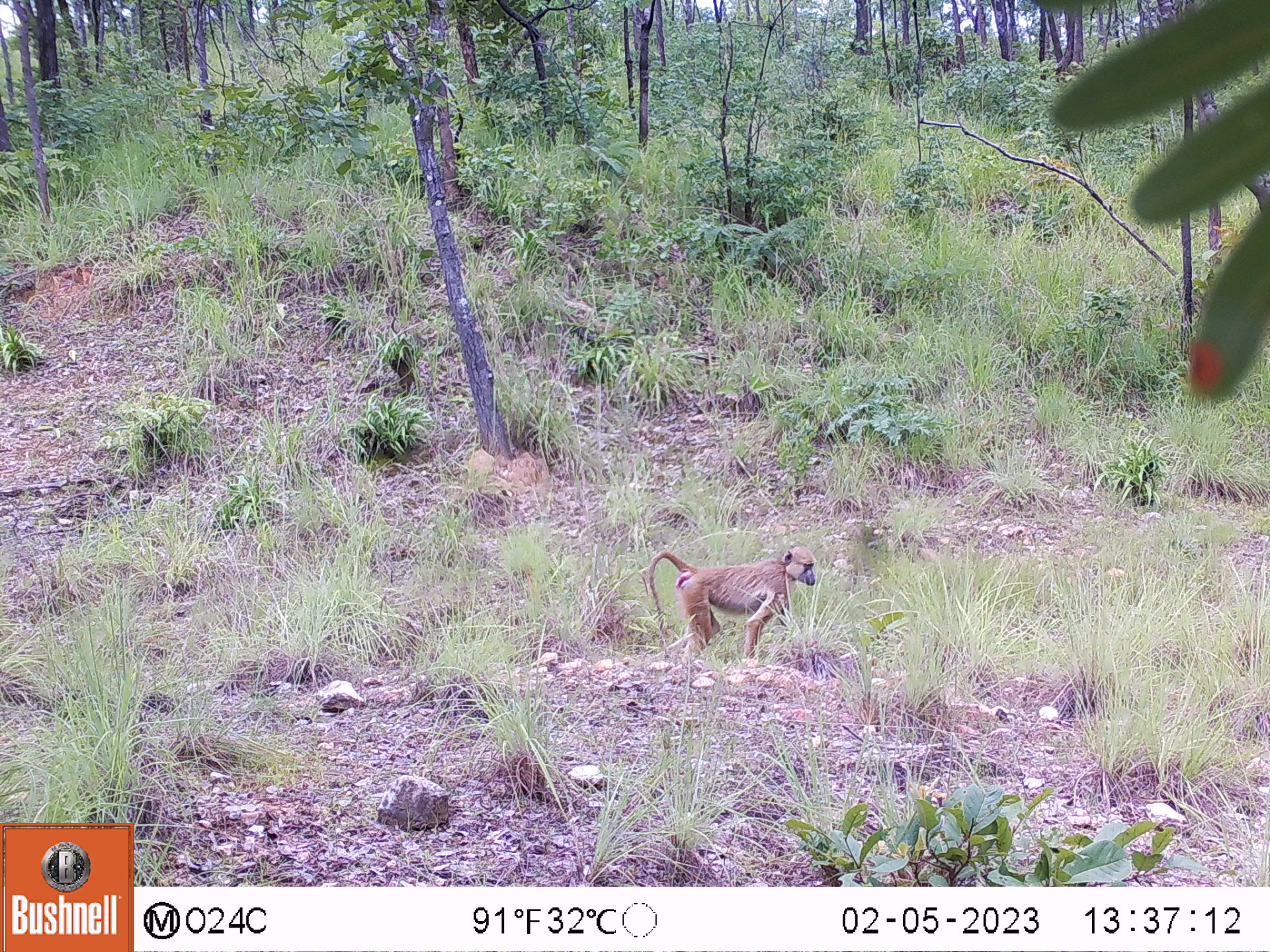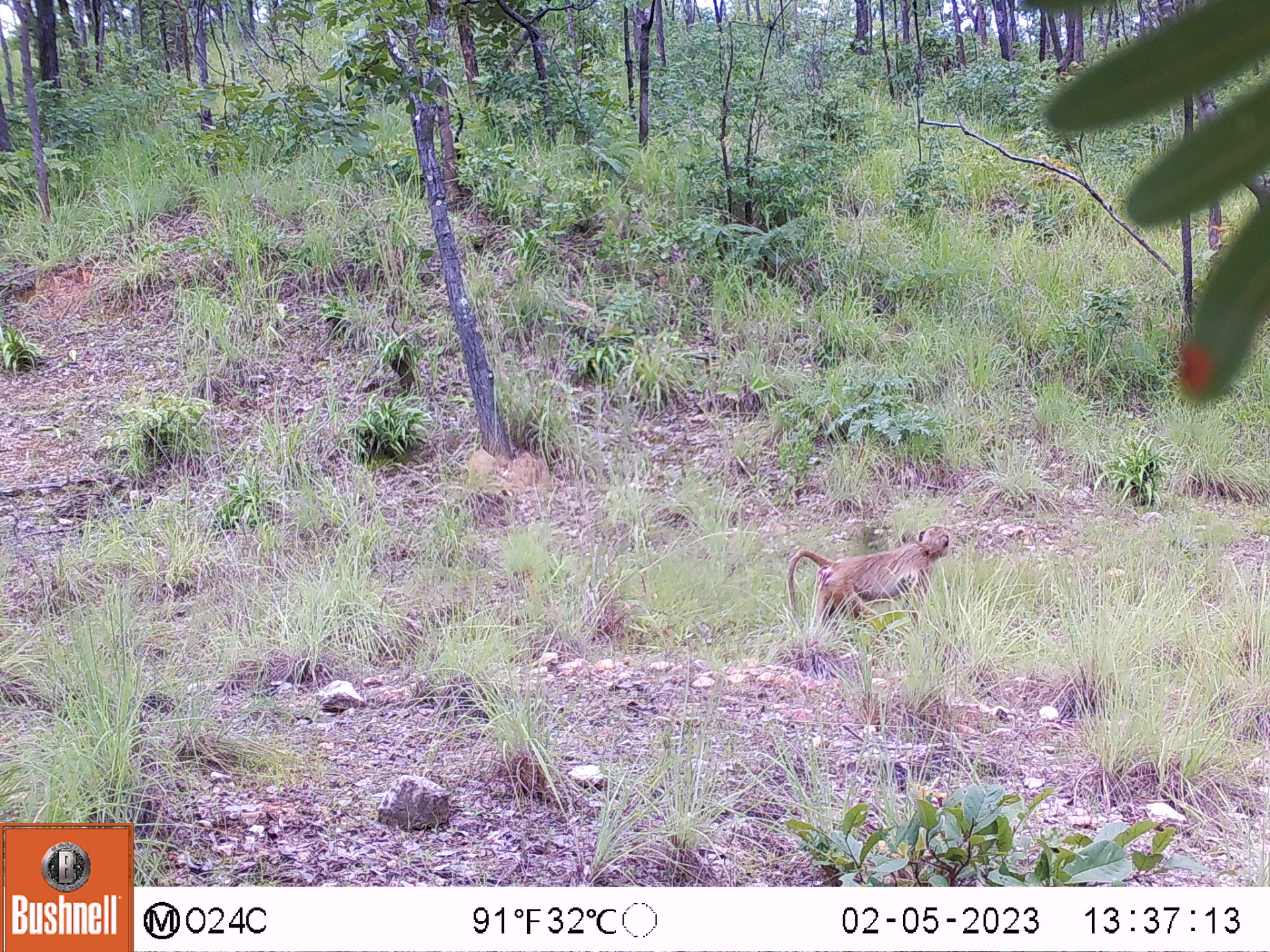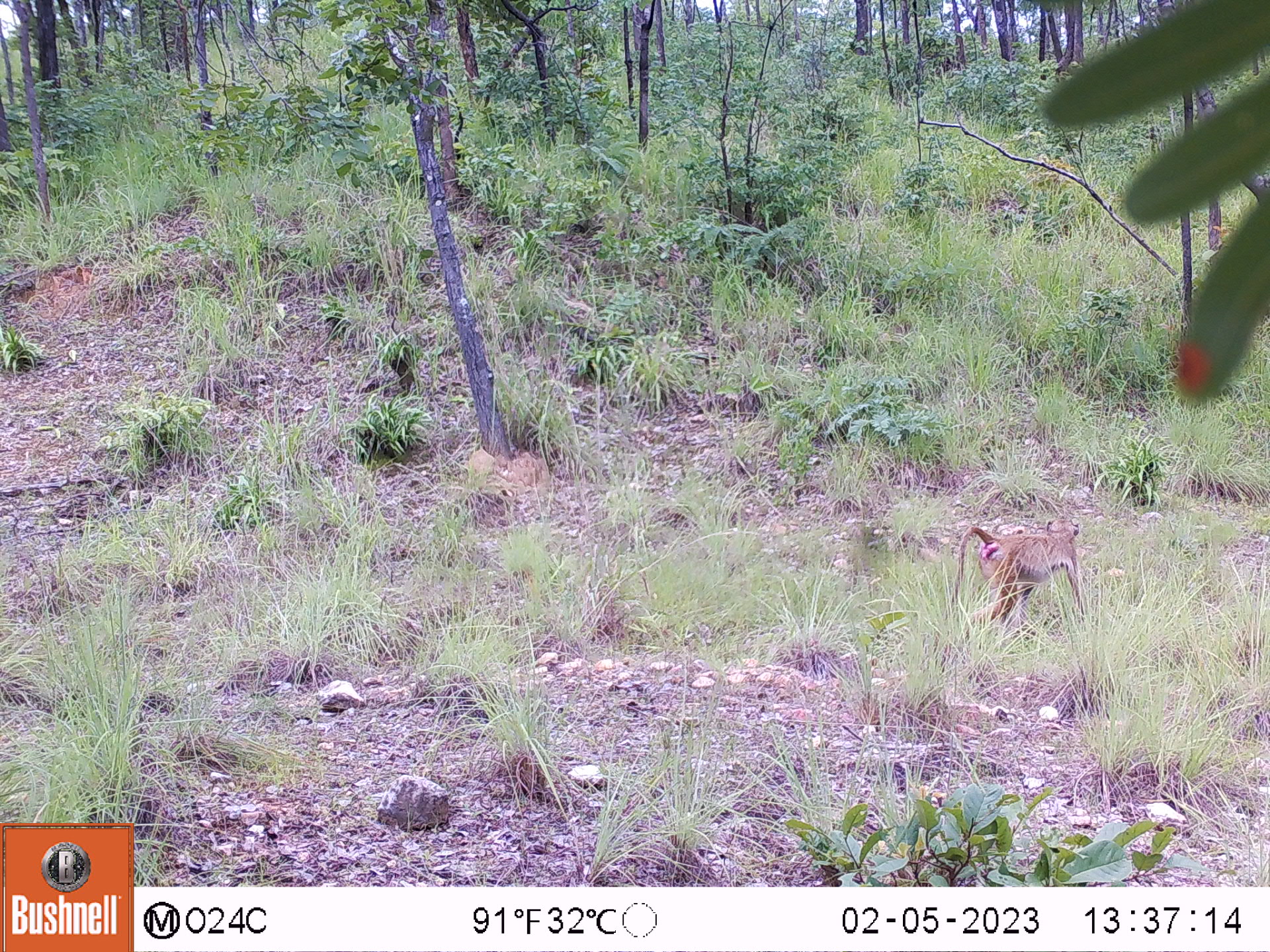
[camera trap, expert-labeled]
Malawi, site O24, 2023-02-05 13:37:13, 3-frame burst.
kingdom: Animalia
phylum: Chordata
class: Mammalia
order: Primates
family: Cercopithecidae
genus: Papio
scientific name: Papio cynocephalus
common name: yellow baboon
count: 1